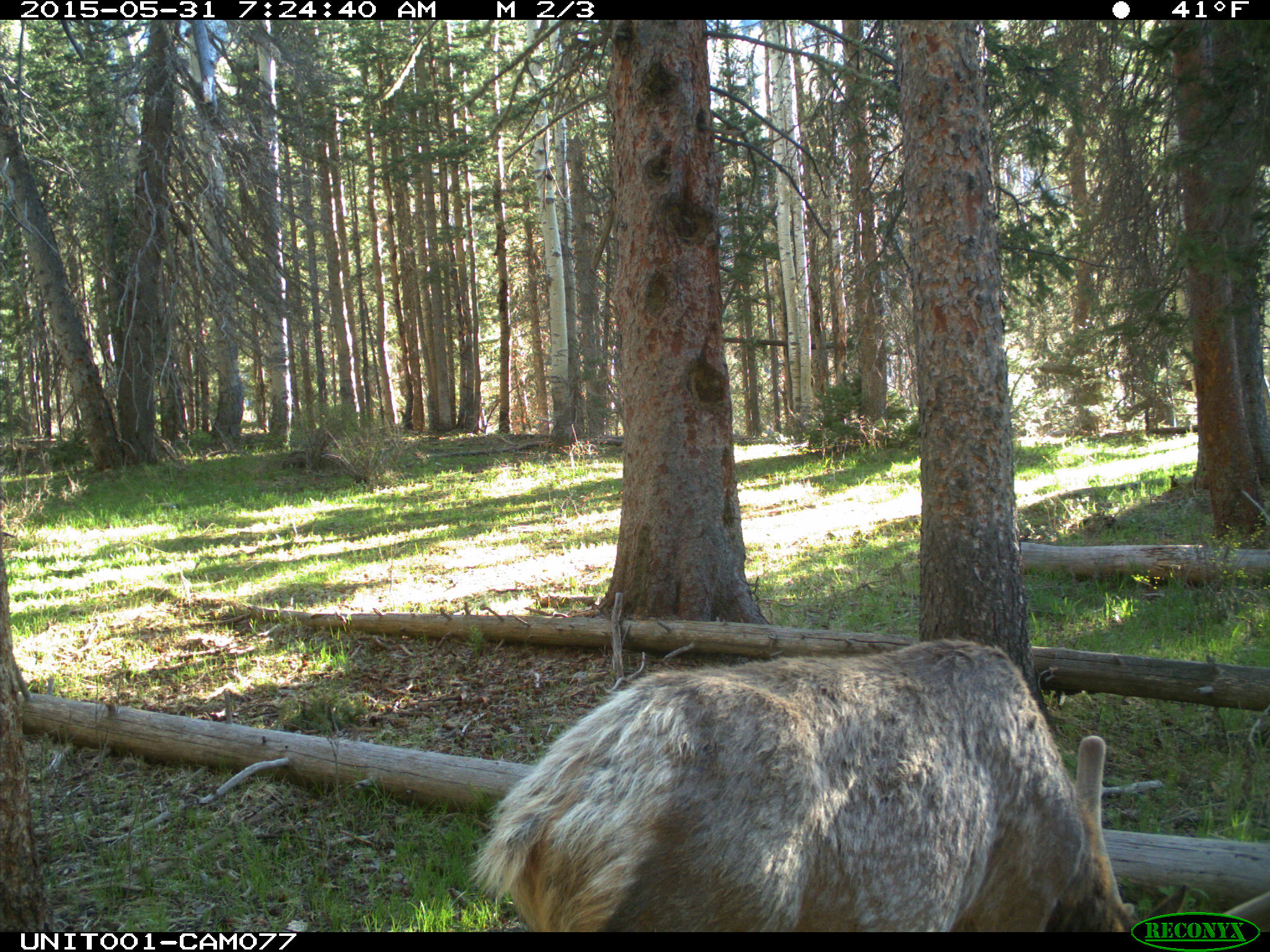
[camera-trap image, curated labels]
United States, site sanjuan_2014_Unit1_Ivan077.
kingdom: Animalia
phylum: Chordata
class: Mammalia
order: Artiodactyla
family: Cervidae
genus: Cervus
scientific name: Cervus elaphus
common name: red deer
Cervus elaphus (red deer).